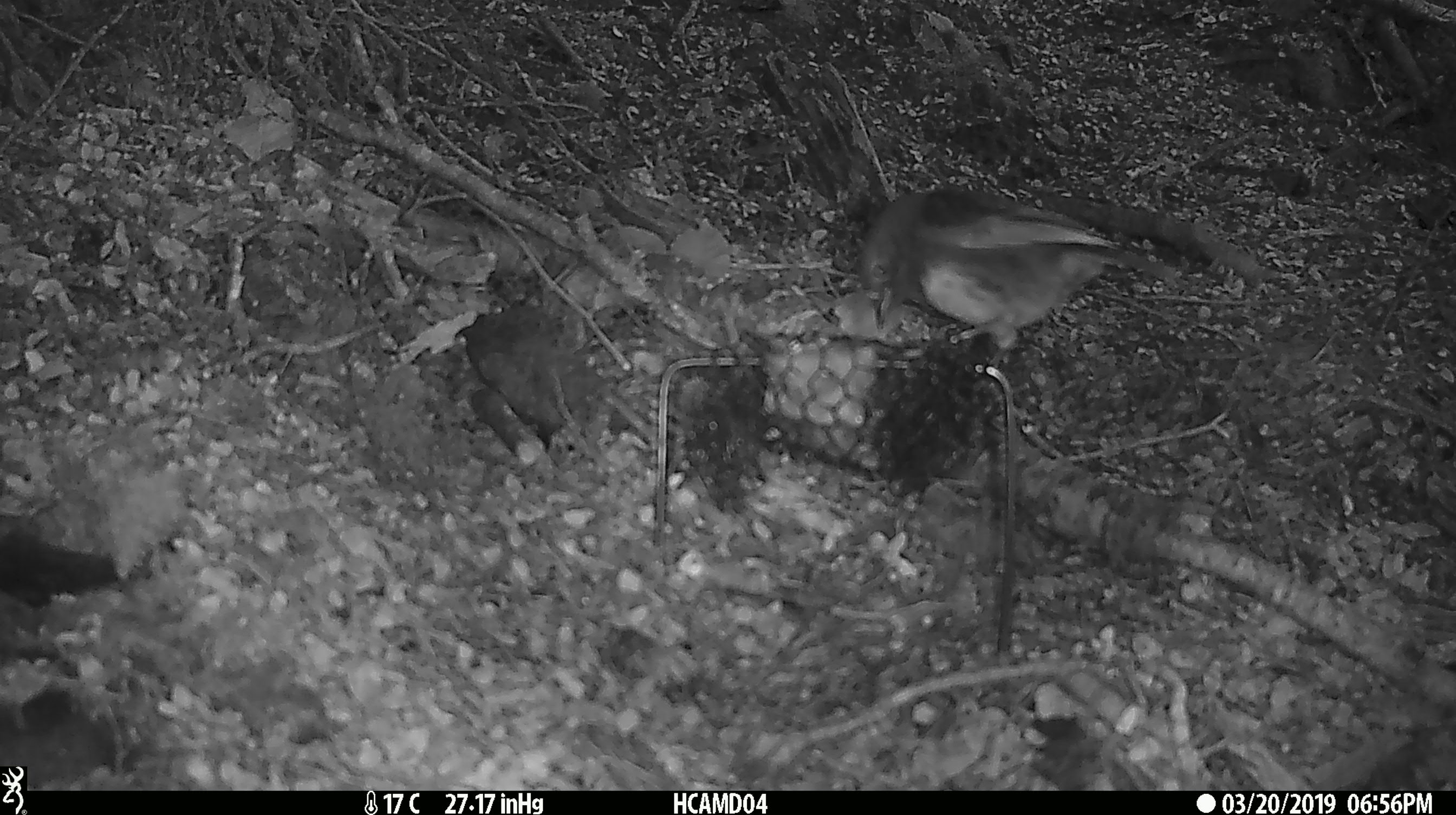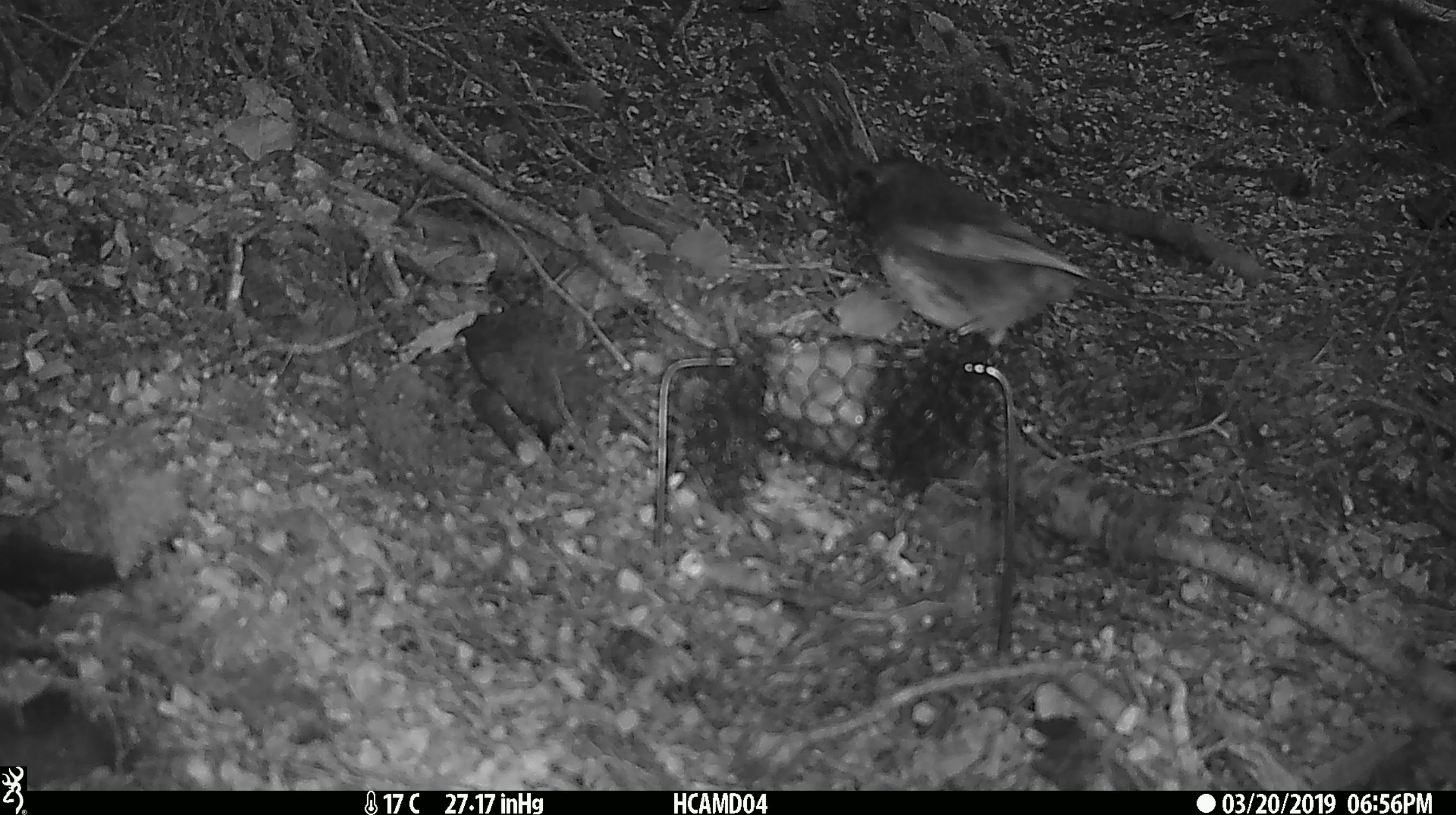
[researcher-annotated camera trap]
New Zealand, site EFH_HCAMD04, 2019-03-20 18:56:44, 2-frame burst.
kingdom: Animalia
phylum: Chordata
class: Aves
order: Passeriformes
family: Petroicidae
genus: Petroica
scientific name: Petroica australis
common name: new zealand robin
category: robin